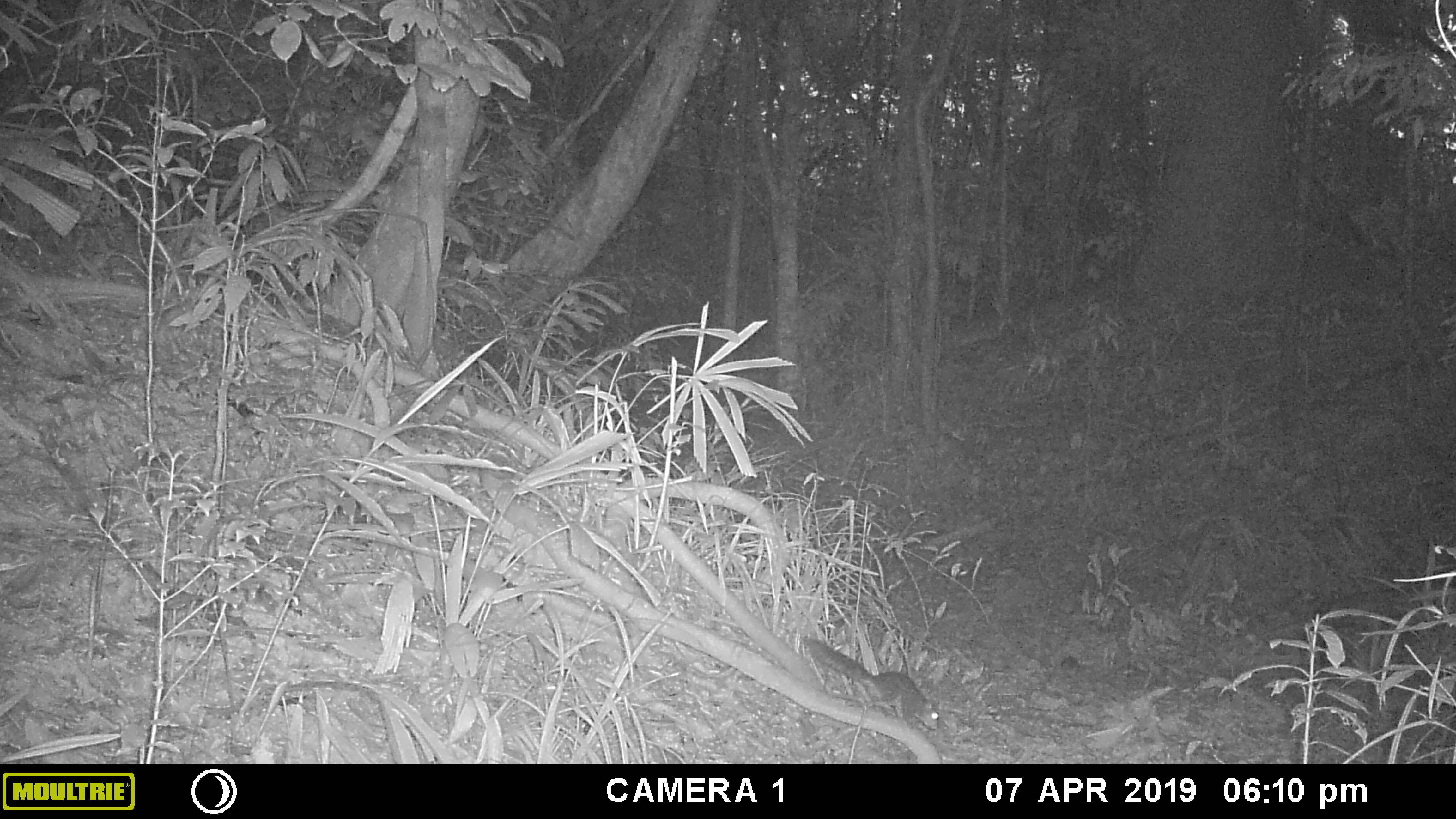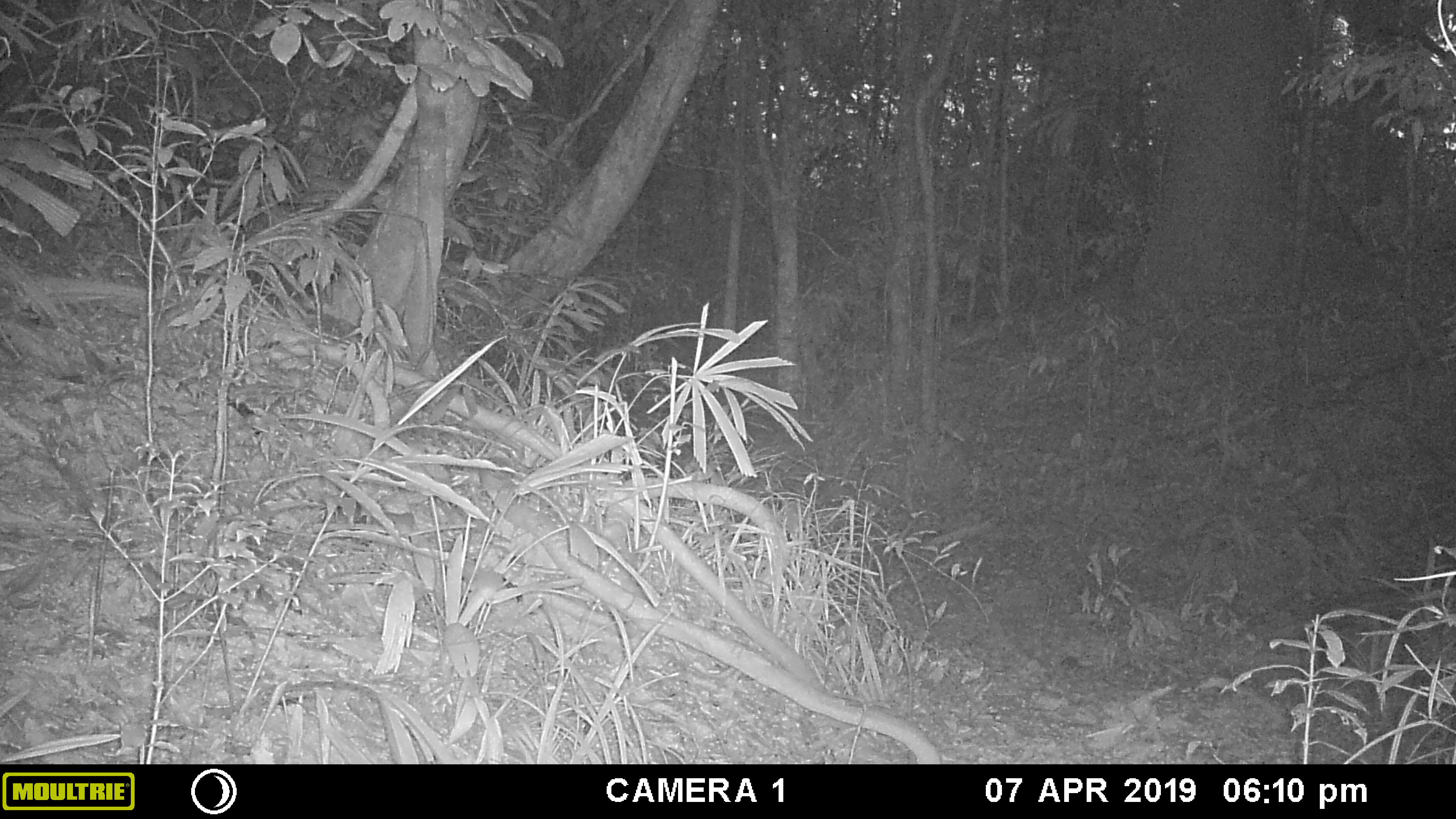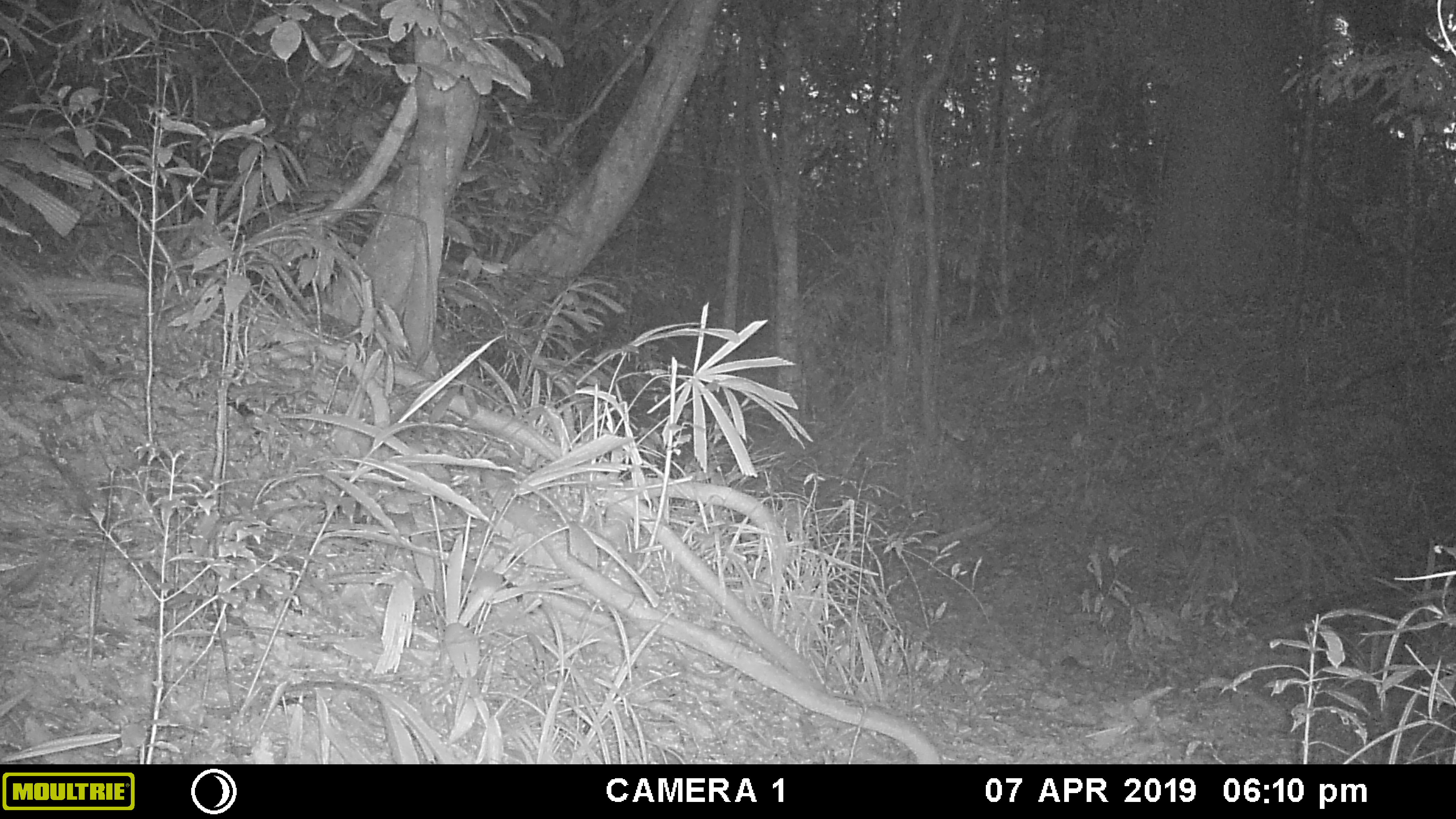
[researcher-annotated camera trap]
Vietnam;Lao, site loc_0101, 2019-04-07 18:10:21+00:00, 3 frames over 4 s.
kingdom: Animalia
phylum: Chordata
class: Mammalia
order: Rodentia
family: Sciuridae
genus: Dremomys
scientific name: Dremomys rufigenis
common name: red-cheeked squirrel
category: red cheeked squirrel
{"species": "red cheeked squirrel (red-cheeked squirrel) (Dremomys rufigenis)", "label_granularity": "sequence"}